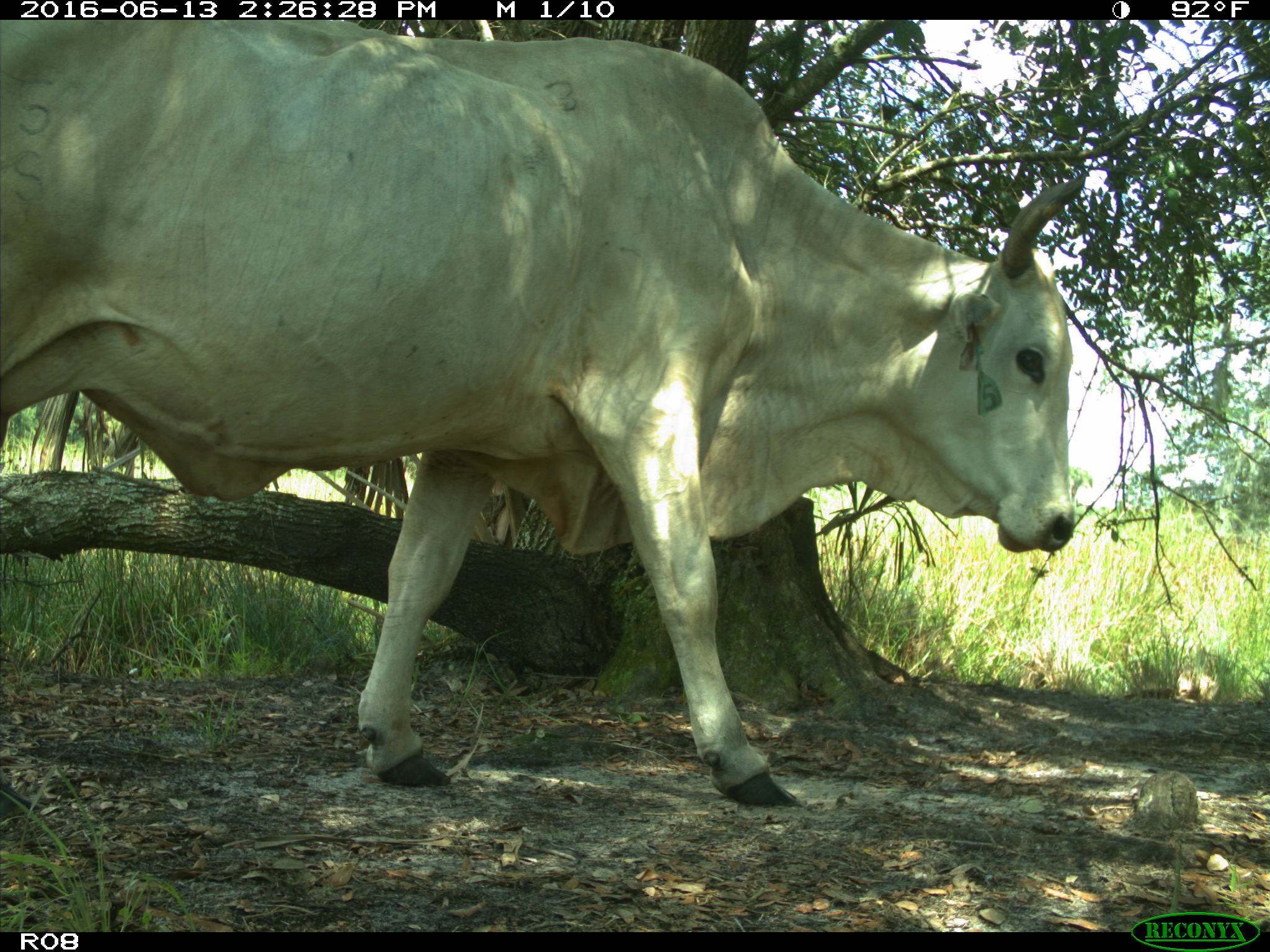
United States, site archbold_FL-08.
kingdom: Animalia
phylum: Chordata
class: Mammalia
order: Artiodactyla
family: Bovidae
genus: Bos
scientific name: Bos taurus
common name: domestic cow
Bos taurus (domestic cow).